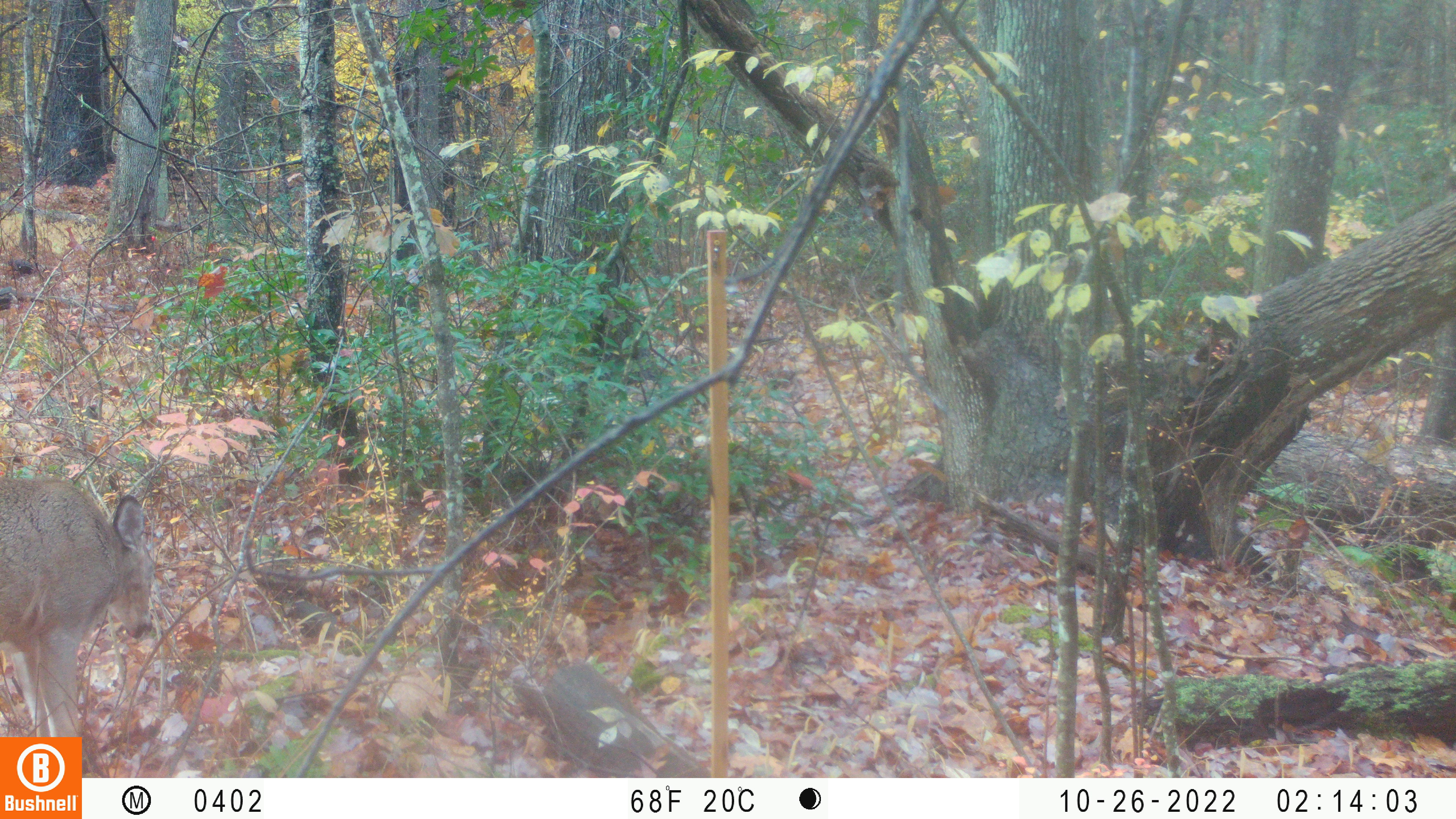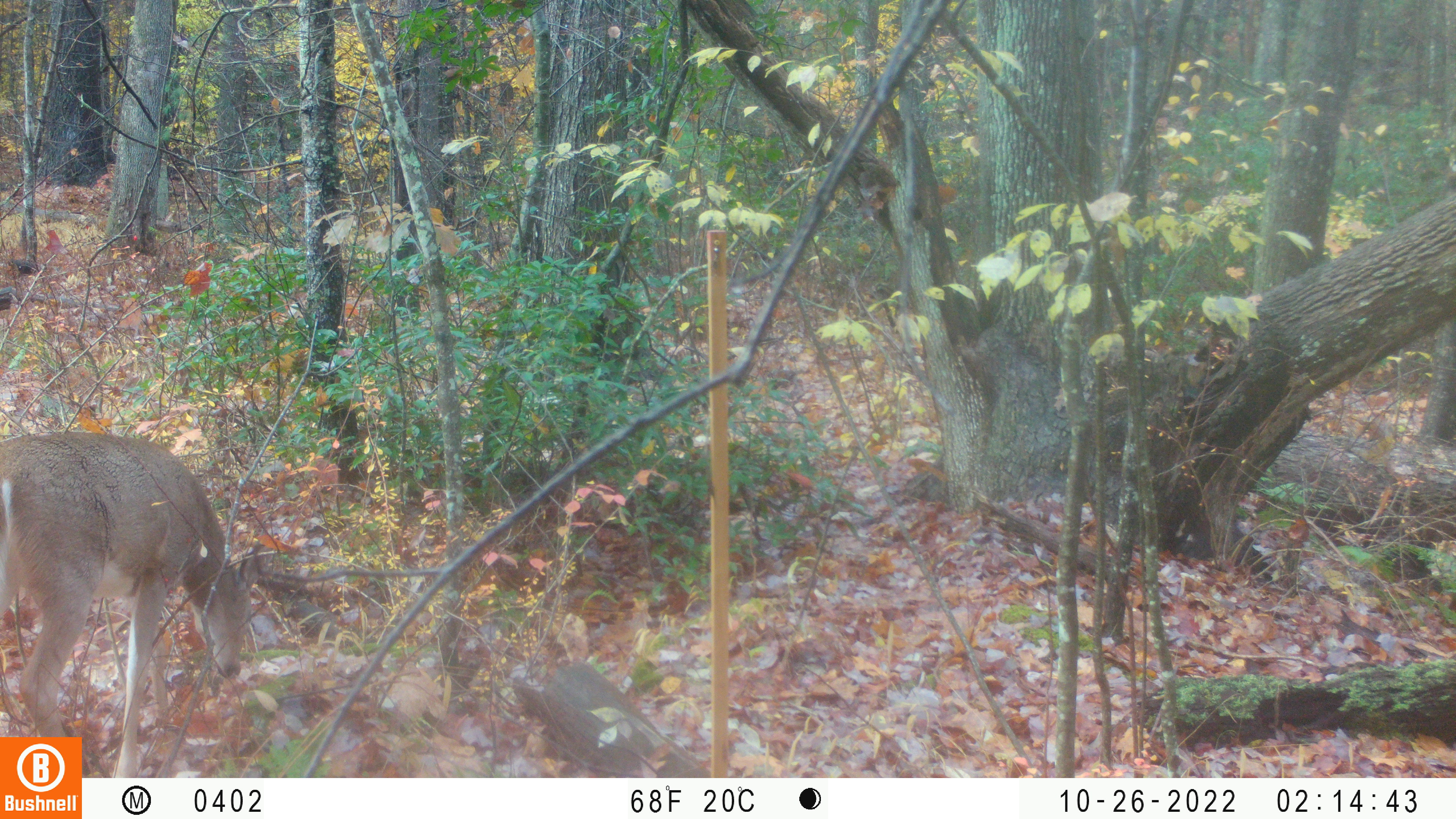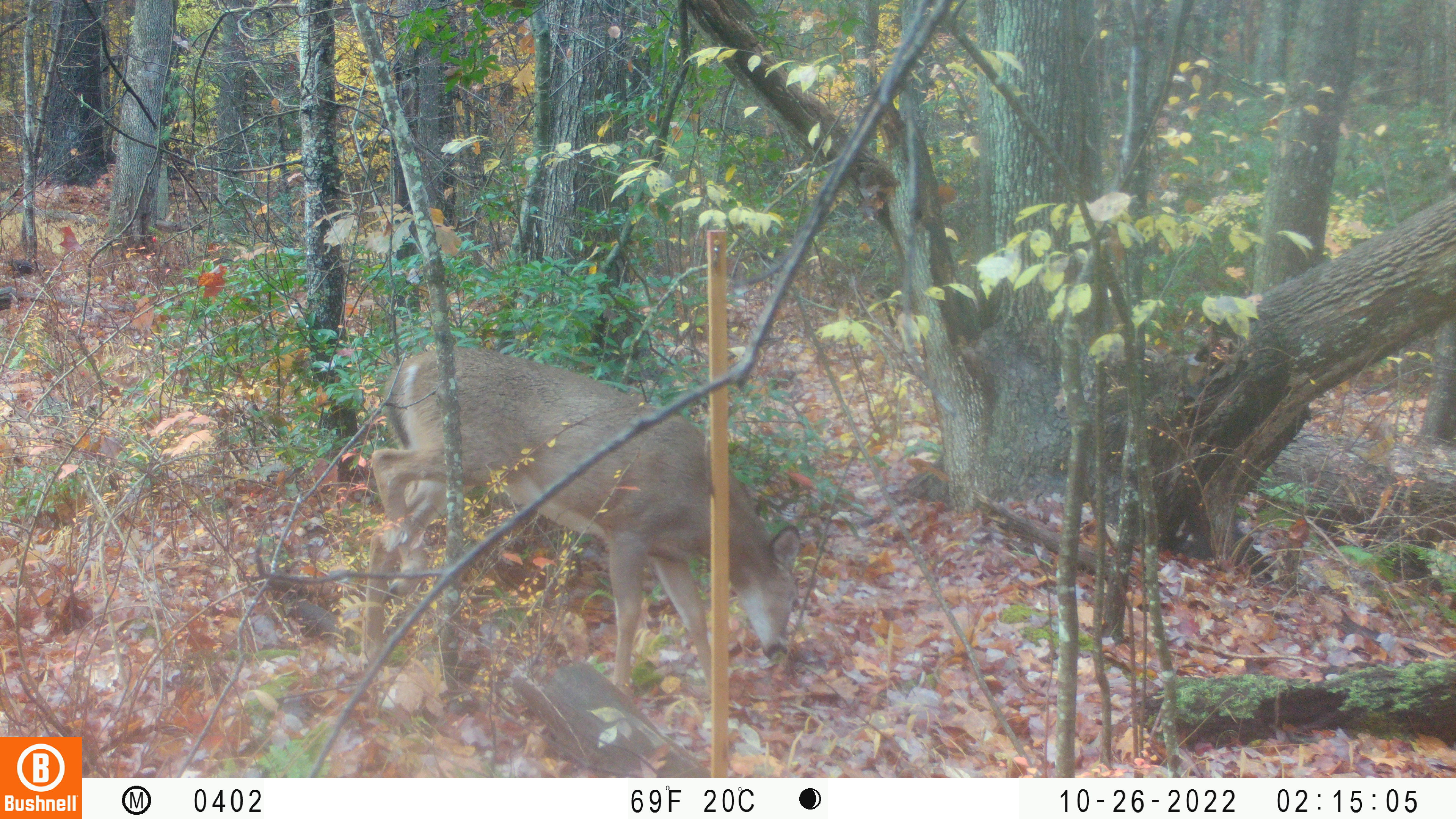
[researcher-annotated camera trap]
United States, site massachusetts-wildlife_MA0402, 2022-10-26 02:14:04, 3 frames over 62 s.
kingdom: Animalia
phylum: Chordata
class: Mammalia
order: Artiodactyla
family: Cervidae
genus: Odocoileus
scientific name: Odocoileus virginianus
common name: white-tailed deer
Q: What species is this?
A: White-tailed deer (Odocoileus virginianus).